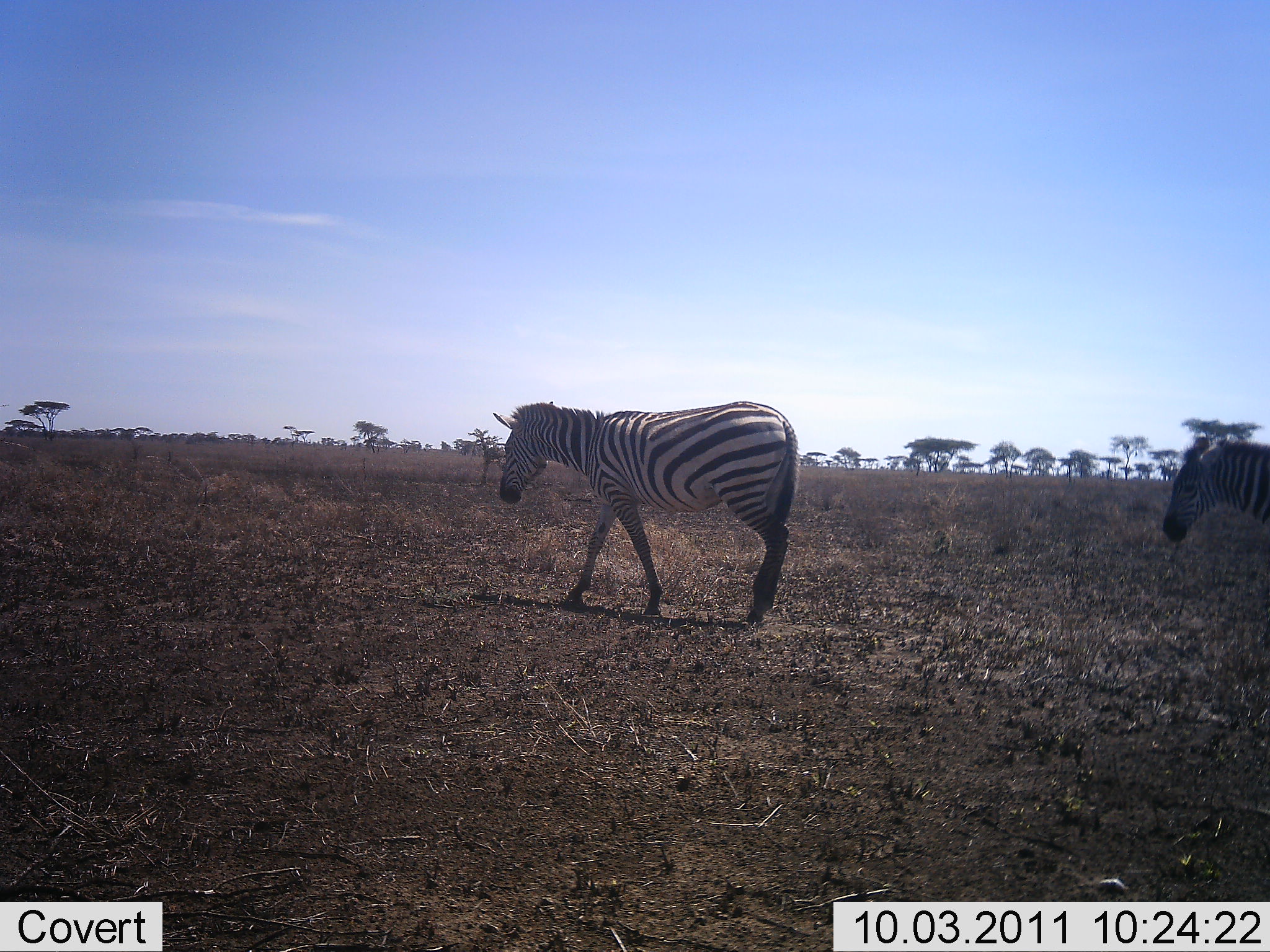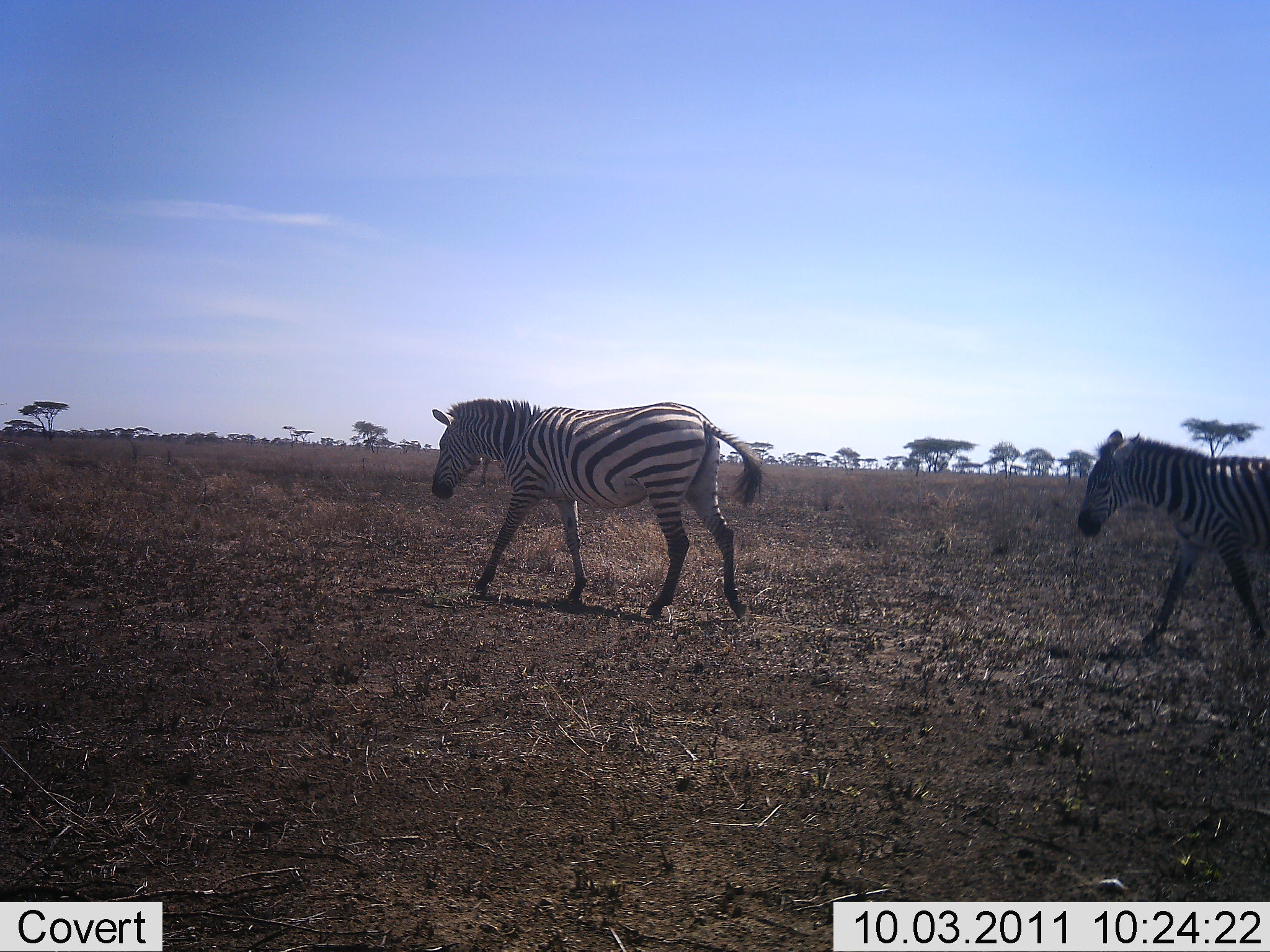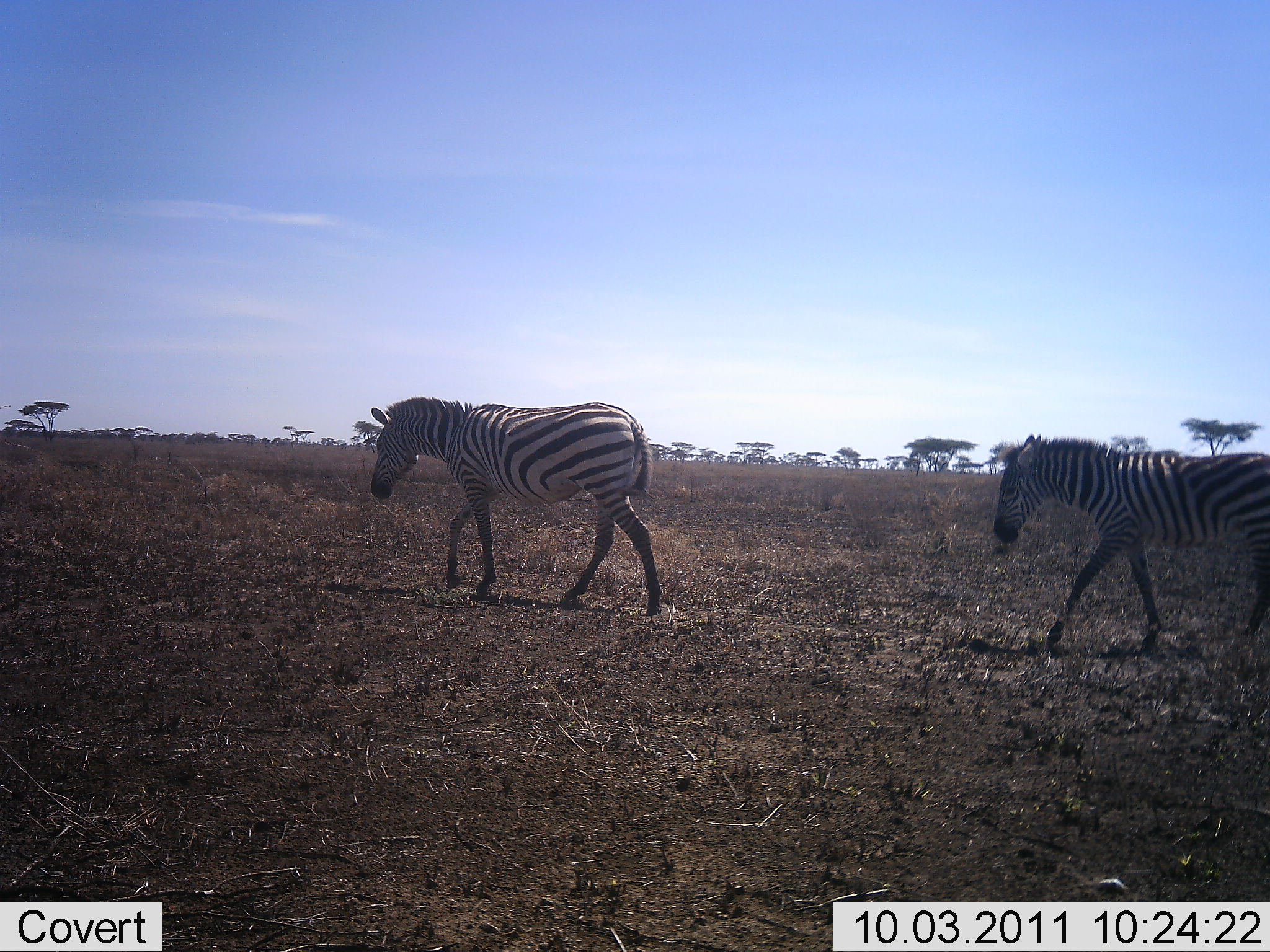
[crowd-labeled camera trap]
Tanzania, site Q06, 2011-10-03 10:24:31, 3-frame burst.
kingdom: Animalia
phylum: Chordata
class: Mammalia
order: Perissodactyla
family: Equidae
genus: Equus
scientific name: Equus quagga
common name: plains zebra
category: zebra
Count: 2.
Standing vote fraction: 6%.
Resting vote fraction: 0%.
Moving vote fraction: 100%.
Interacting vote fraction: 0%.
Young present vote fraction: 12%.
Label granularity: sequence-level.